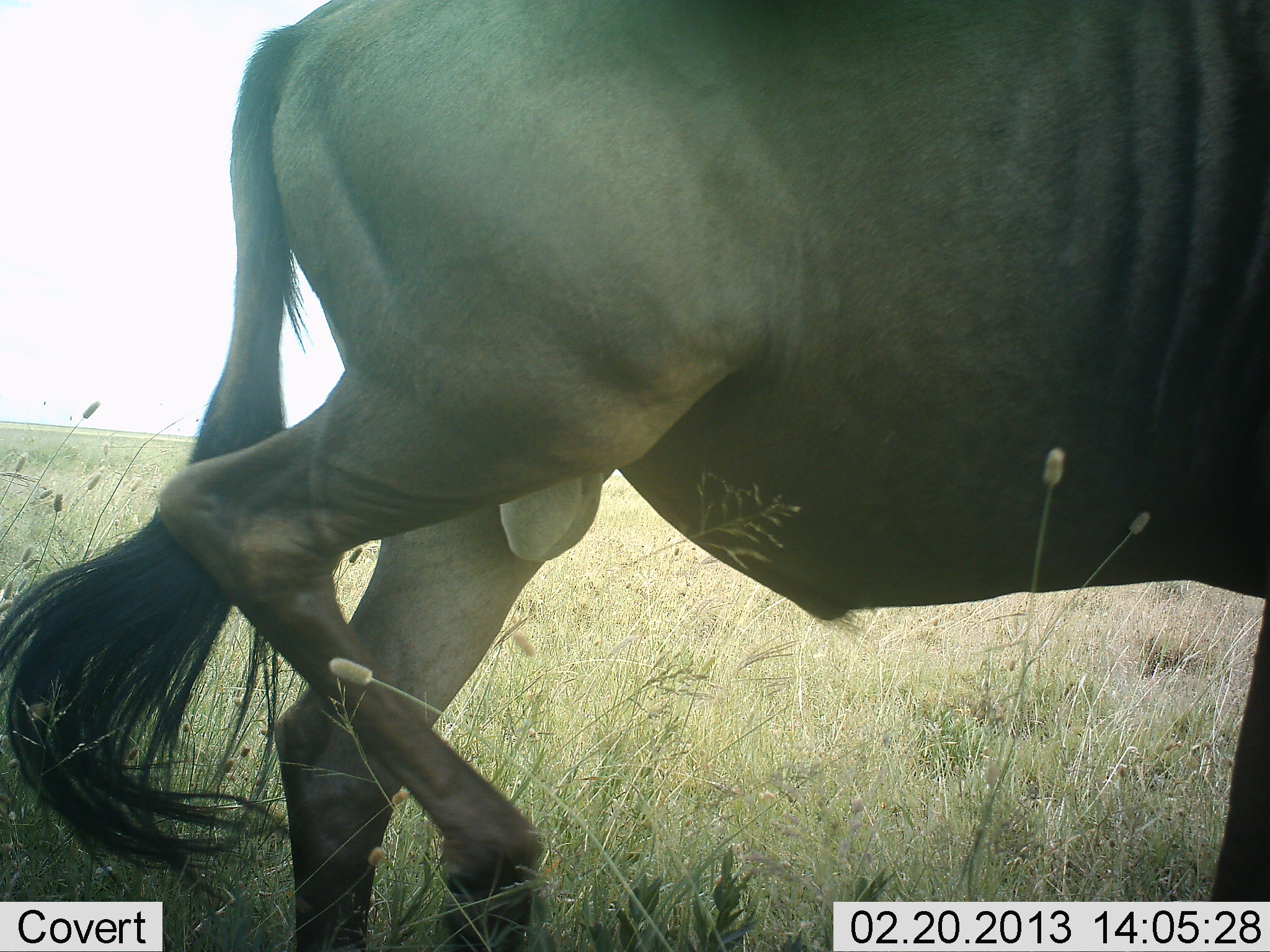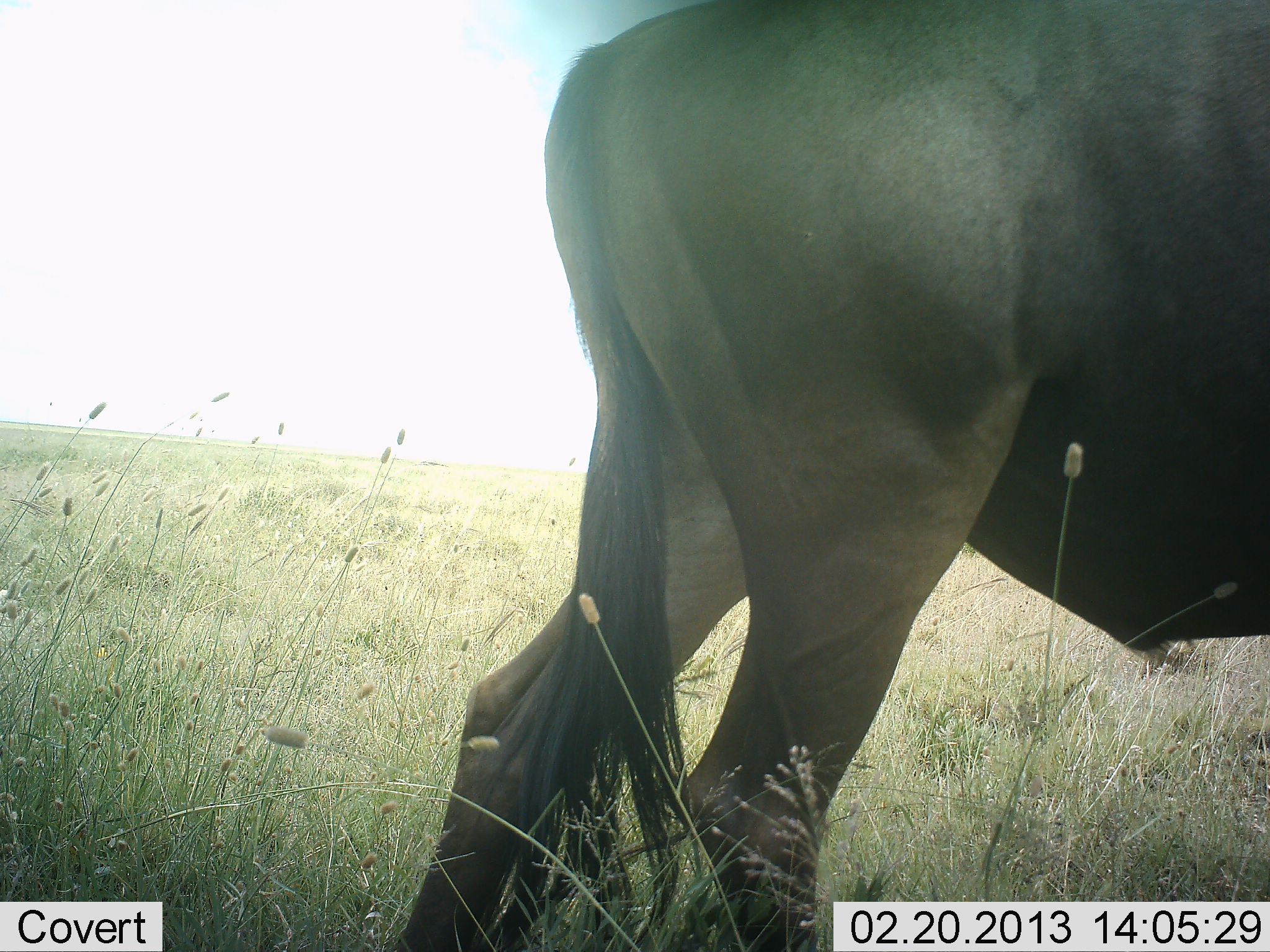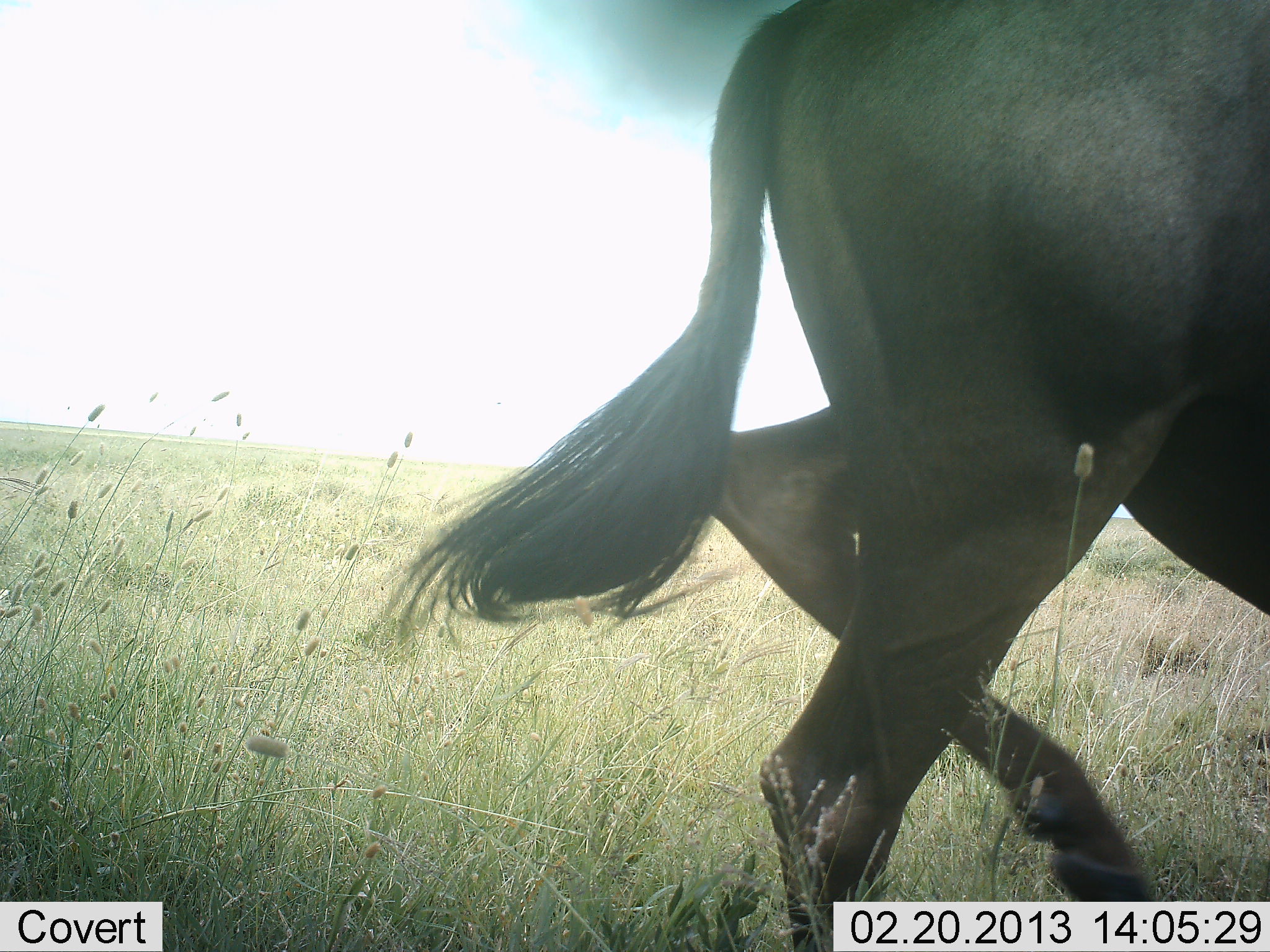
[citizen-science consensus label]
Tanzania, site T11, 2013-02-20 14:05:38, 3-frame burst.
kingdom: Animalia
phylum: Chordata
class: Mammalia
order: Artiodactyla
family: Bovidae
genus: Connochaetes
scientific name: Connochaetes taurinus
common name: blue wildebeest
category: wildebeest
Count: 1.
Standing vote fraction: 7%.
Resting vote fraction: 0%.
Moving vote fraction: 93%.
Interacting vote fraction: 0%.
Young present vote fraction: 0%.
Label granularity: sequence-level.